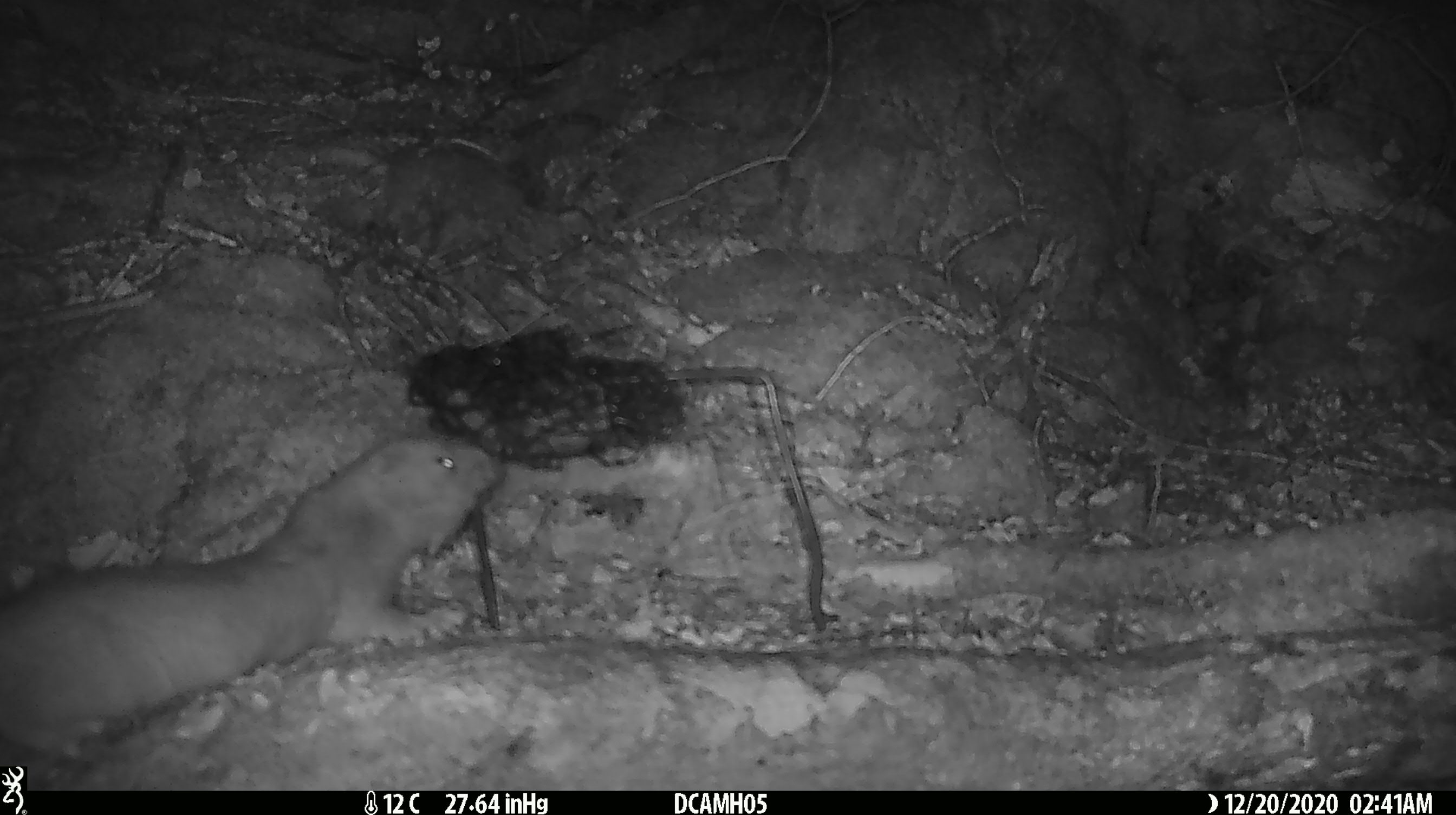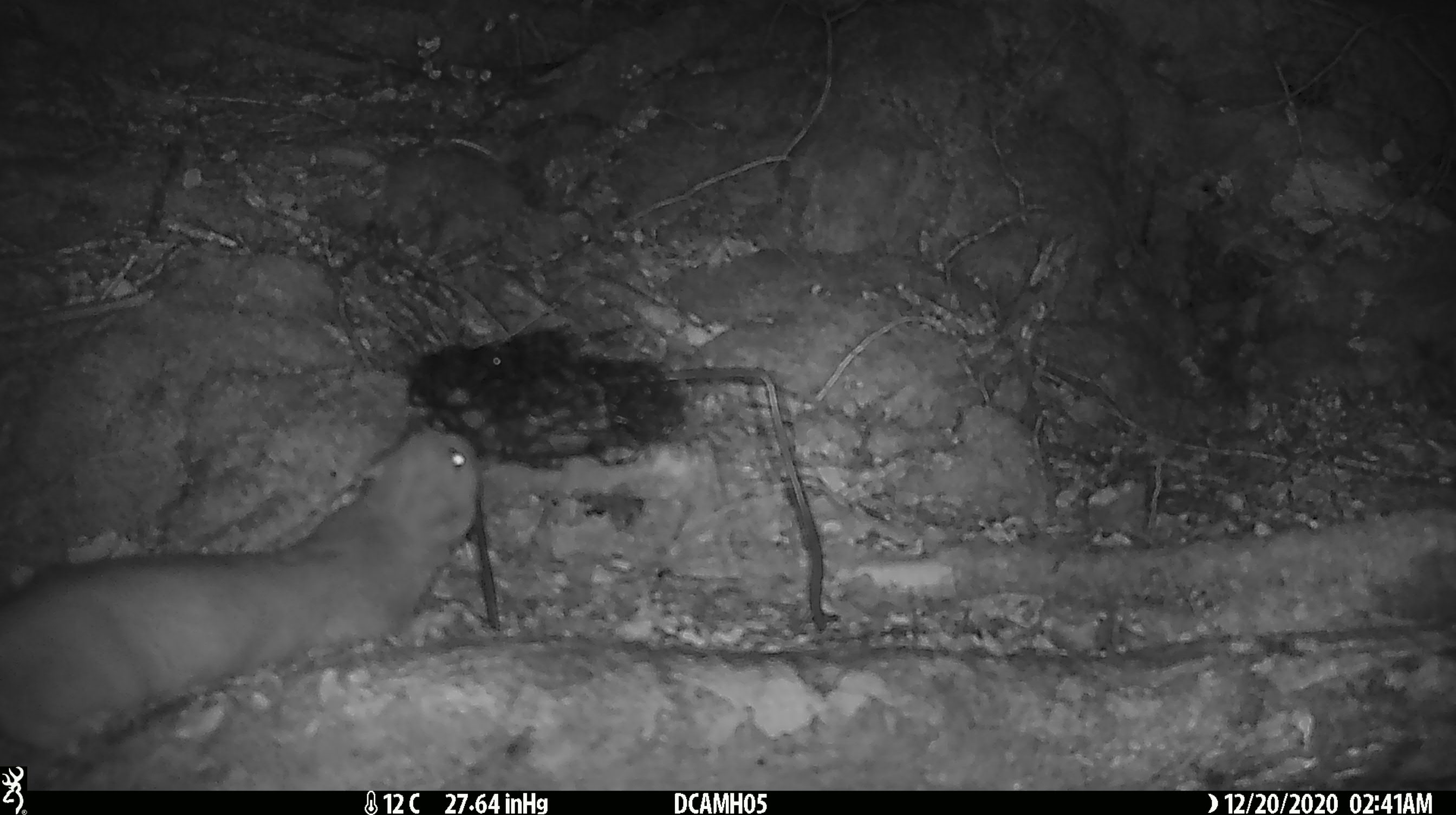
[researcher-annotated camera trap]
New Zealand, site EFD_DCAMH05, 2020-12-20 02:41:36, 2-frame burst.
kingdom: Animalia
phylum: Chordata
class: Mammalia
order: Carnivora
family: Mustelidae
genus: Mustela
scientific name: Mustela erminea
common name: stoat